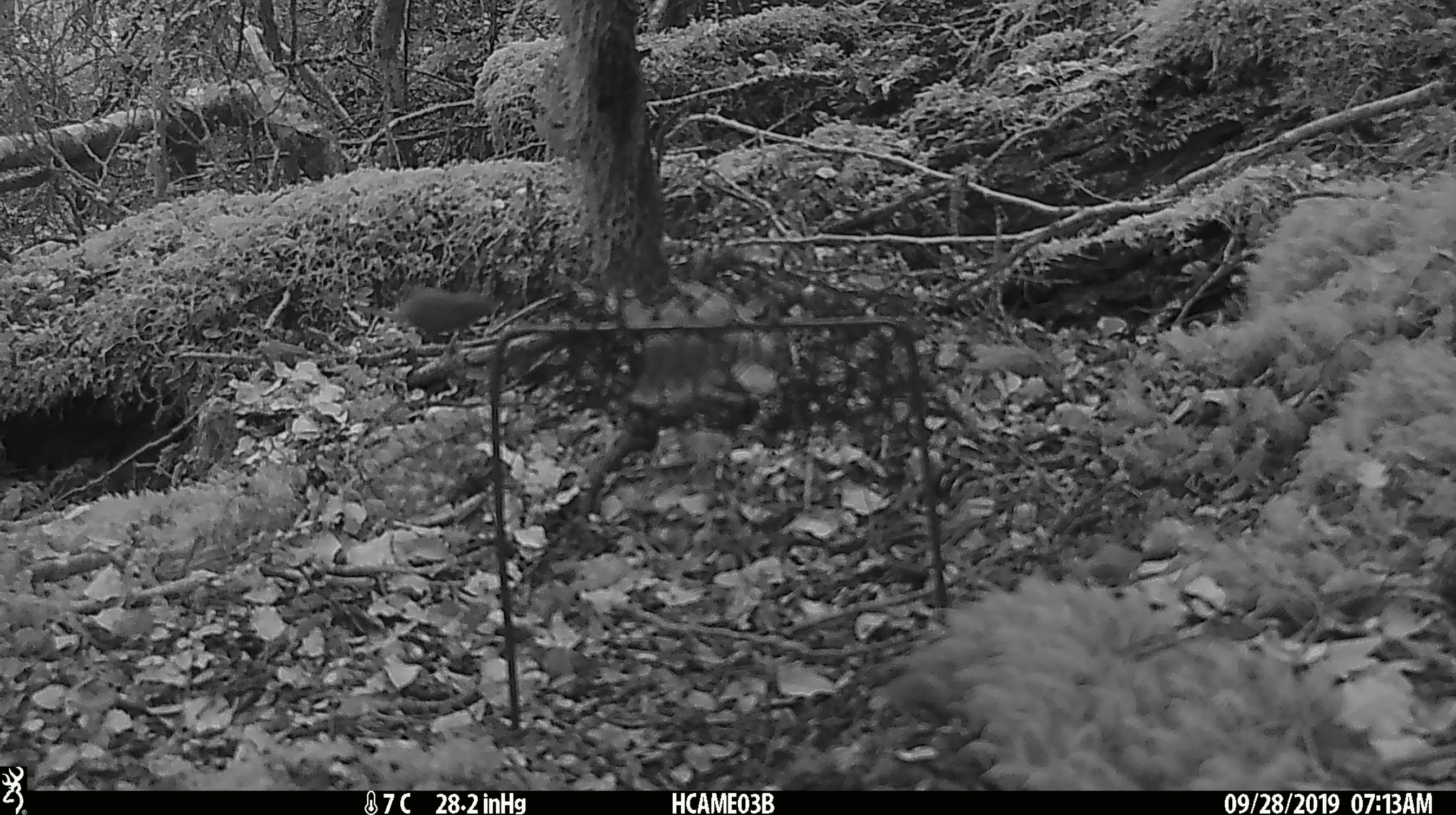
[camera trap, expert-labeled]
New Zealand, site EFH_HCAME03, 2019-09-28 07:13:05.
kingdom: Animalia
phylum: Chordata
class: Mammalia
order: Rodentia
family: Muridae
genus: Mus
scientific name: Mus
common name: mouse